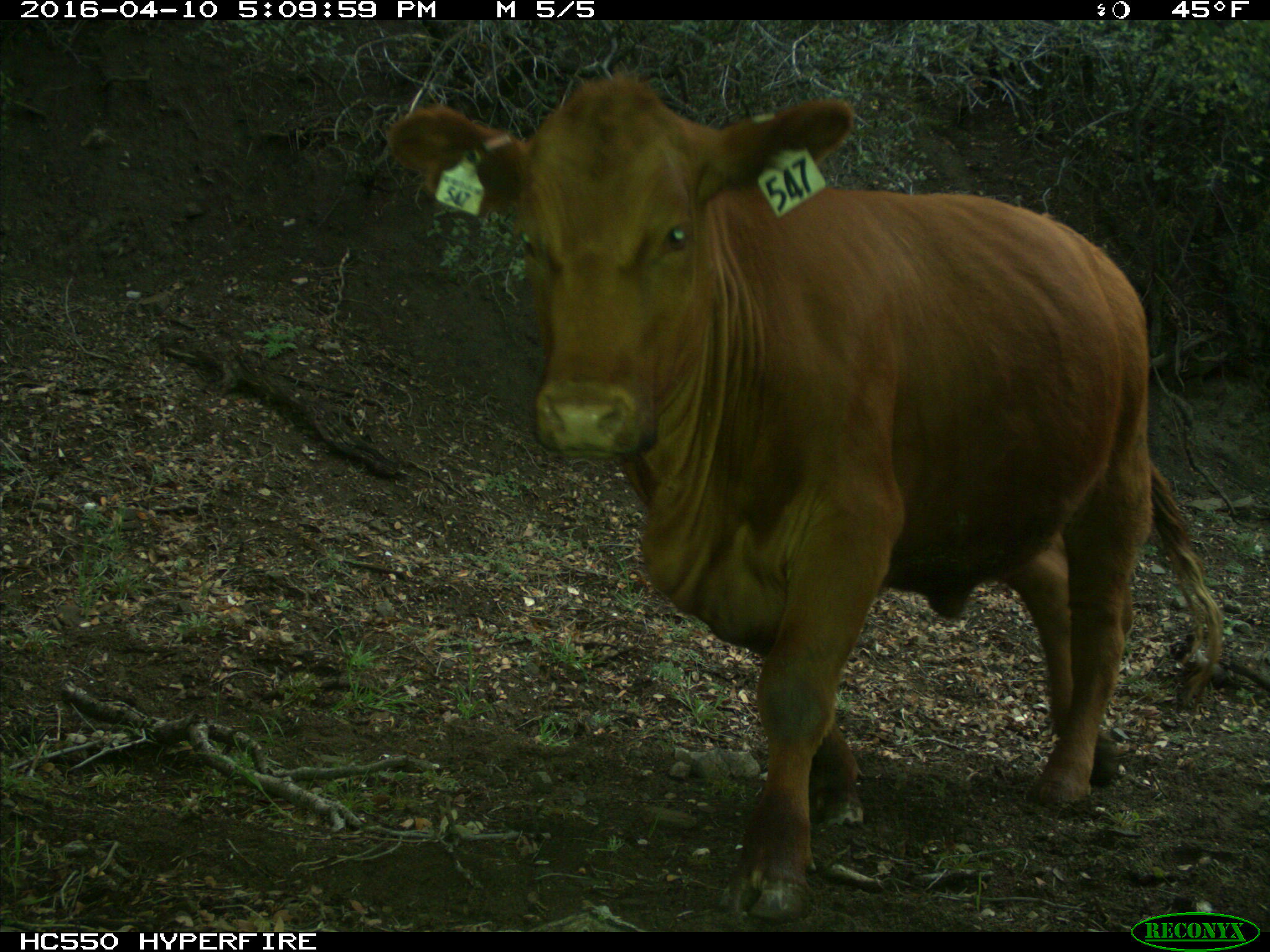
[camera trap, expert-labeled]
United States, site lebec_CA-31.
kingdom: Animalia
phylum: Chordata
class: Mammalia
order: Artiodactyla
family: Bovidae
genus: Bos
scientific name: Bos taurus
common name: domestic cow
Bos taurus (domestic cow).